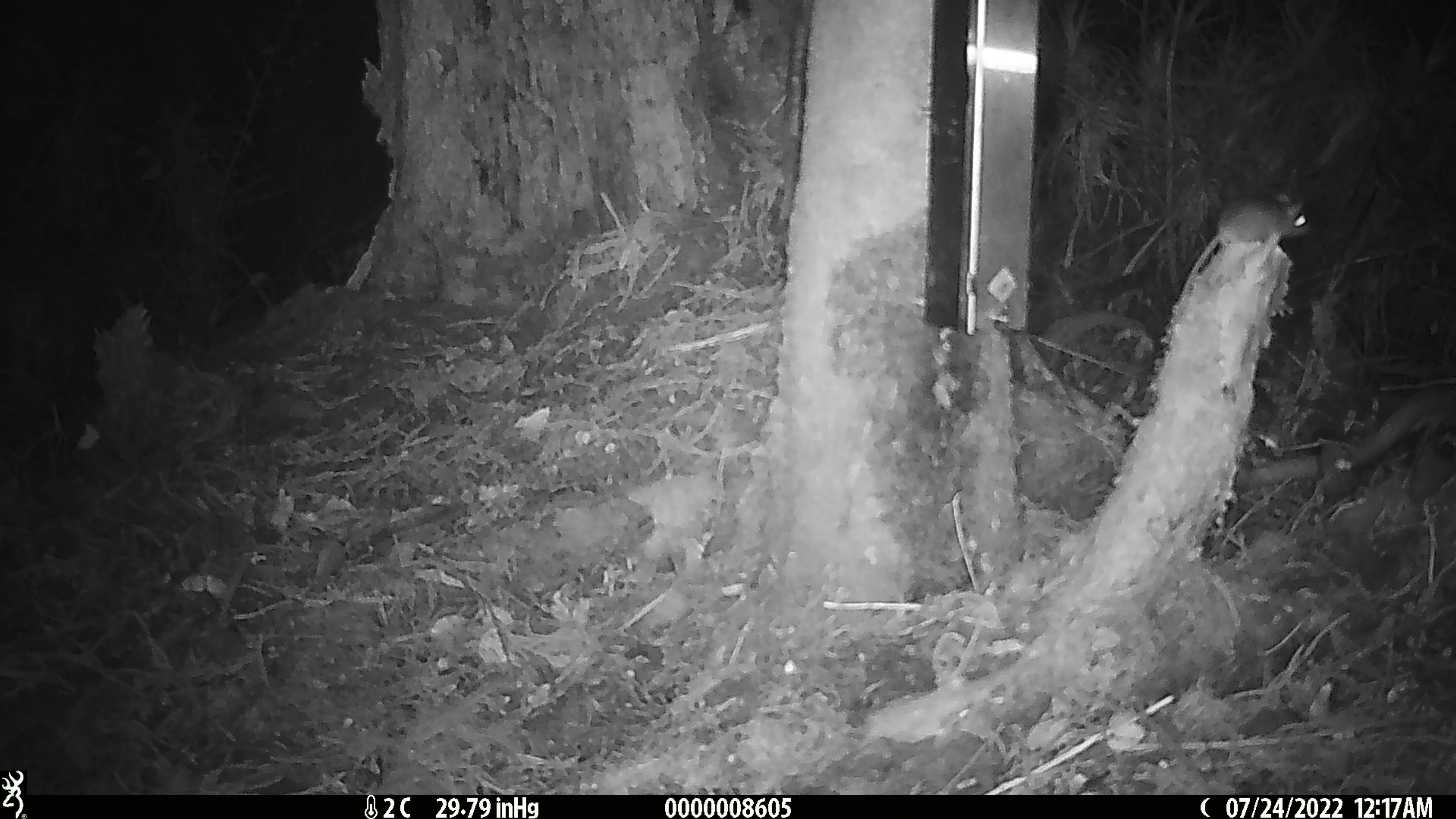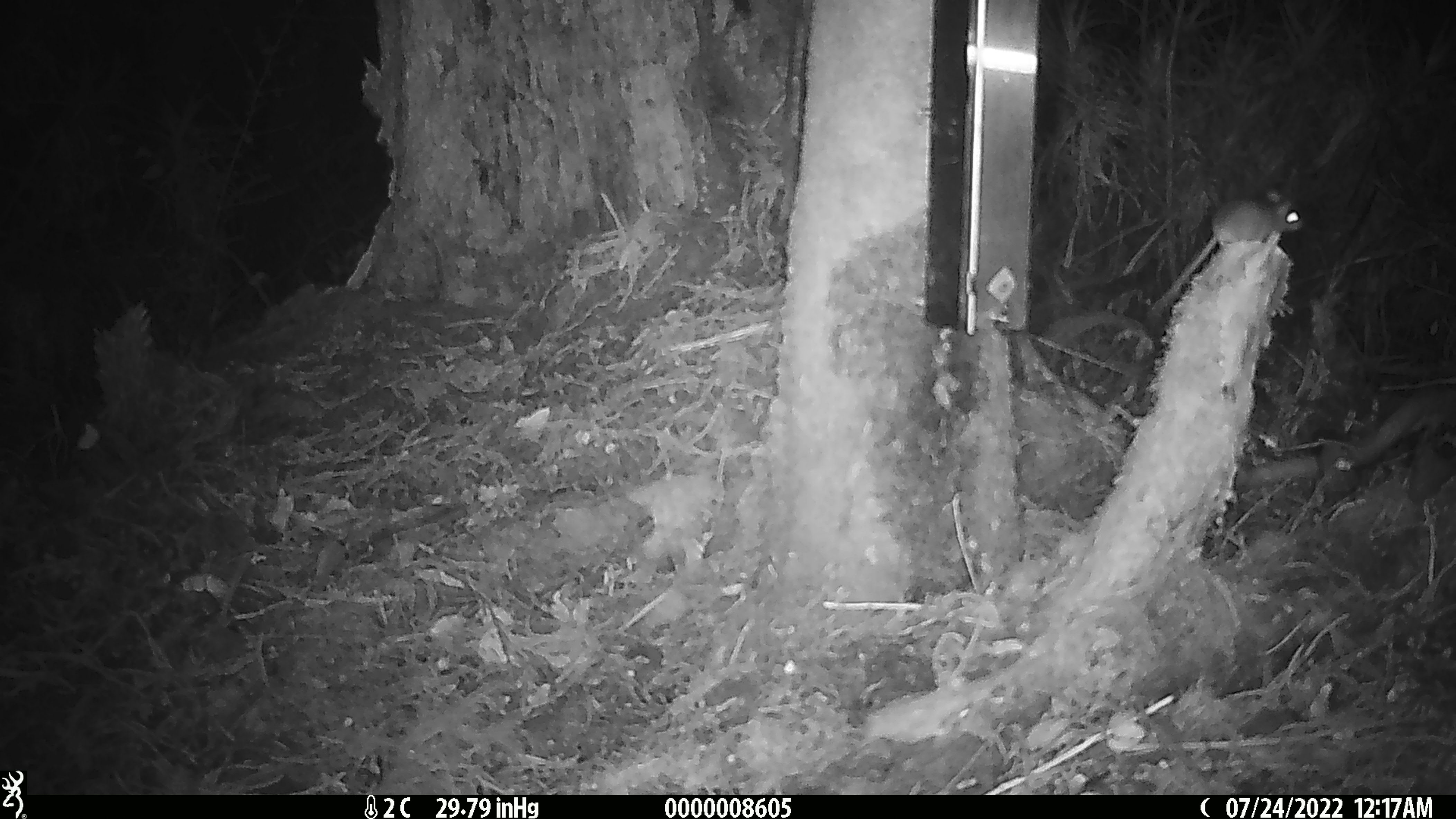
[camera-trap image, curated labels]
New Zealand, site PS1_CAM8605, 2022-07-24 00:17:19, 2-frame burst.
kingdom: Animalia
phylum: Chordata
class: Mammalia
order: Rodentia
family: Muridae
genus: Mus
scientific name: Mus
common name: mouse